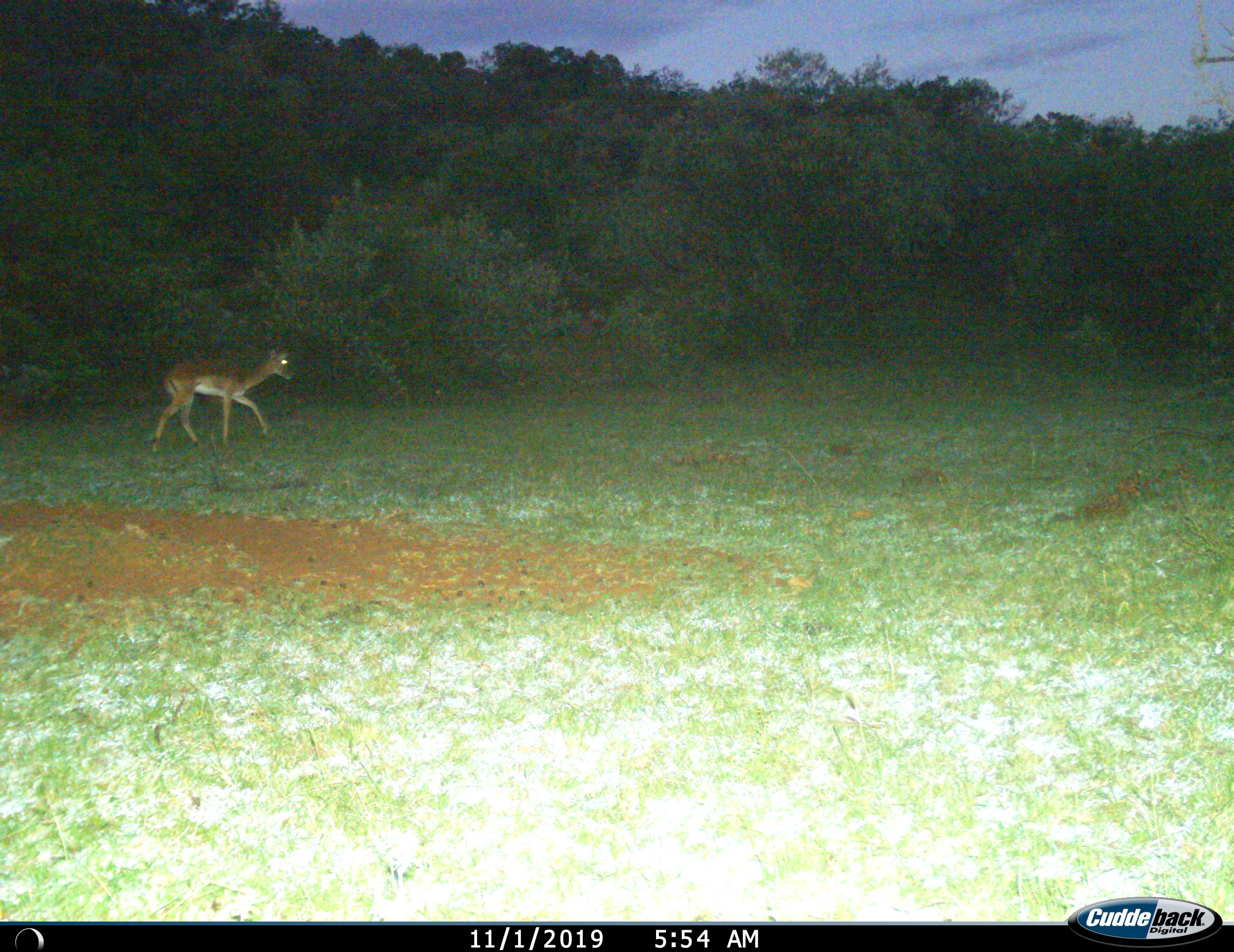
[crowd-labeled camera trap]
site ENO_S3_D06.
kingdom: Animalia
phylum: Chordata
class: Mammalia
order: Artiodactyla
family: Bovidae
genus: Aepyceros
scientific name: Aepyceros melampus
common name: impala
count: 1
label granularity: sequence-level